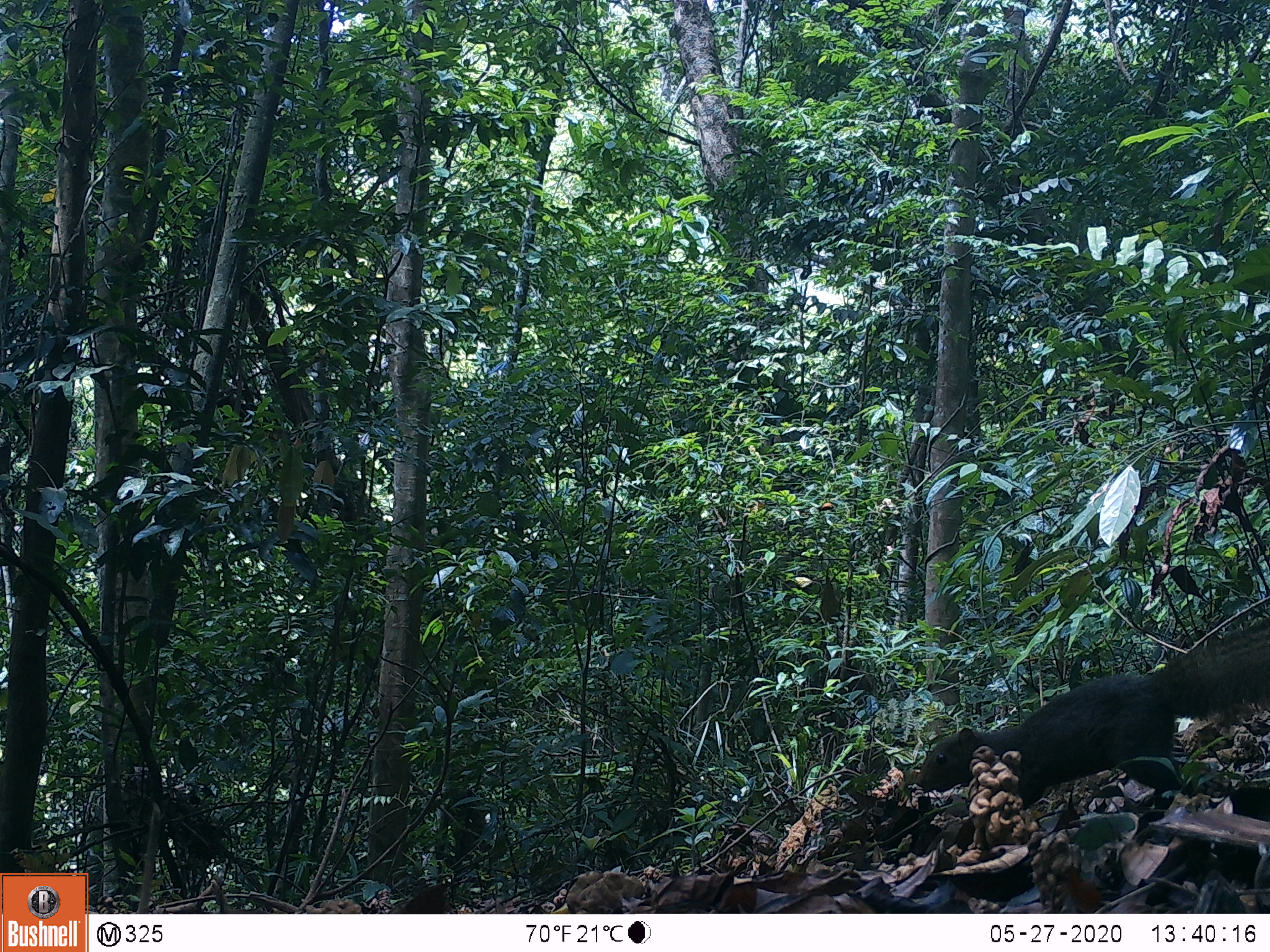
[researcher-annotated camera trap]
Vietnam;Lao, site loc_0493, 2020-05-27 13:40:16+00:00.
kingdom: Animalia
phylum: Chordata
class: Mammalia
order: Rodentia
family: Sciuridae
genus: Callosciurus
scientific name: Callosciurus erythraeus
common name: pallas's squirrel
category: pallass squirrel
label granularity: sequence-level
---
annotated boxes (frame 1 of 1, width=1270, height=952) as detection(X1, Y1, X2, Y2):
pallass squirrel: detection(915, 616, 1270, 854)